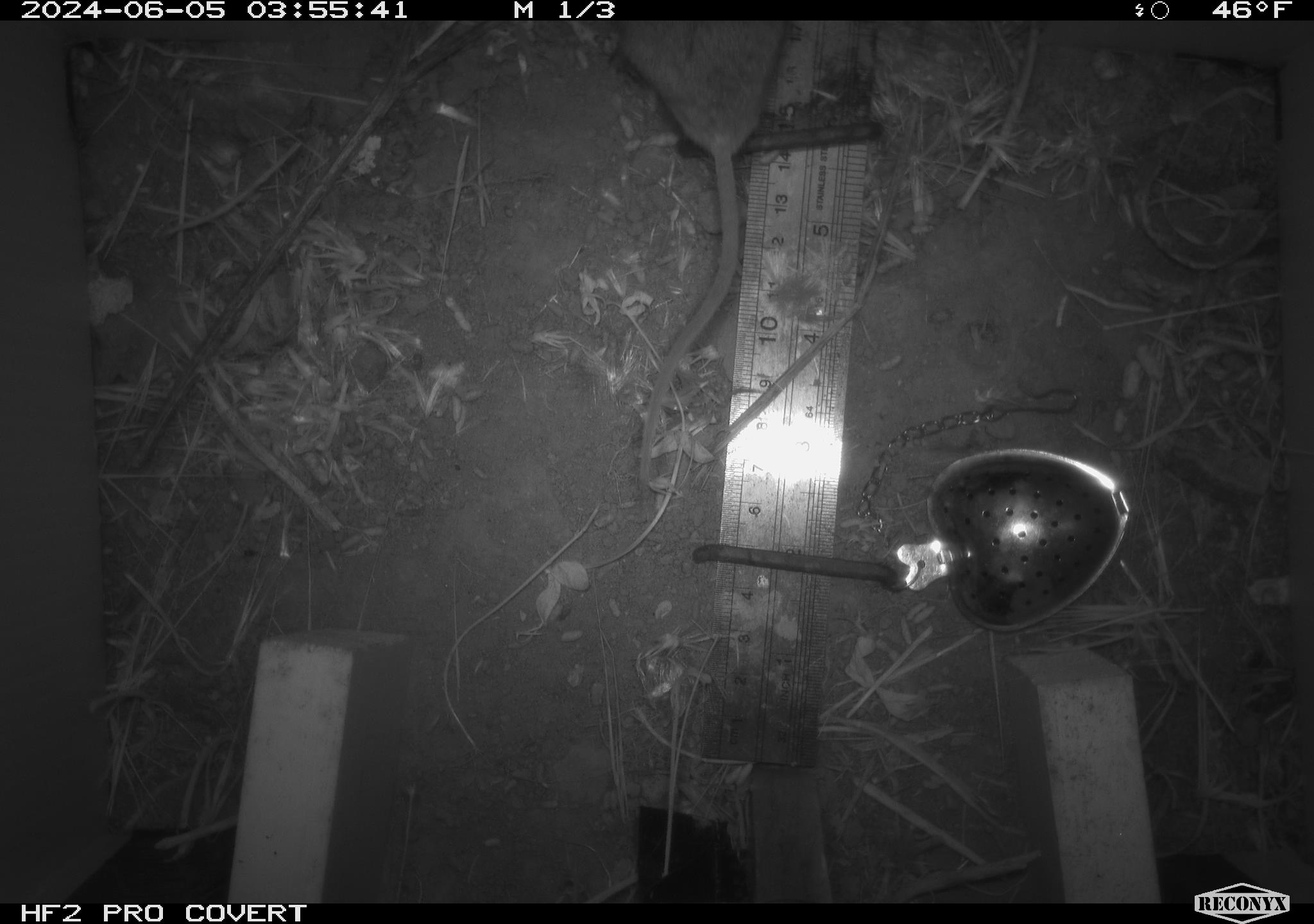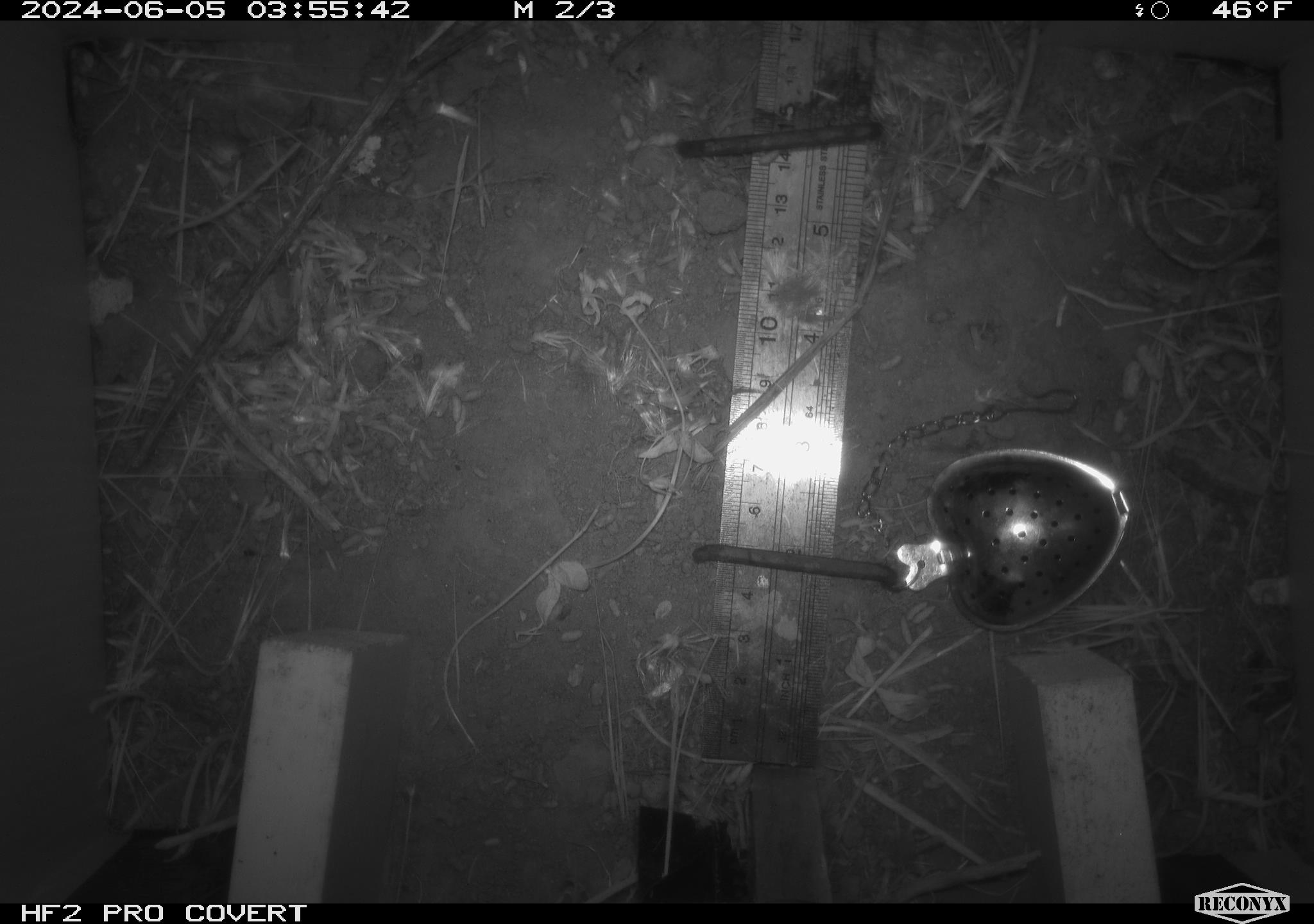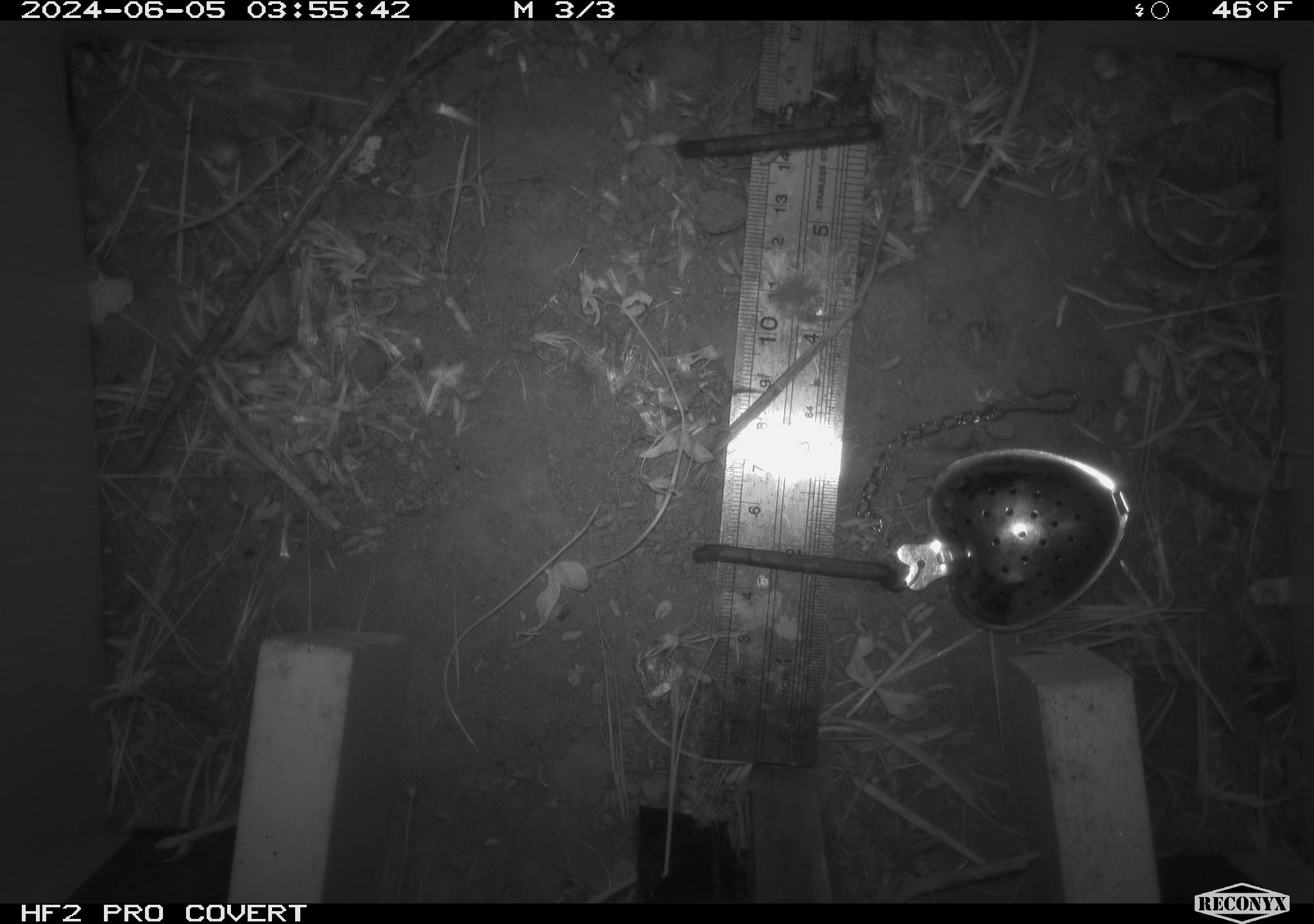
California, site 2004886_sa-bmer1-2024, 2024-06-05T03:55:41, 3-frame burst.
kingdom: Animalia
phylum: Chordata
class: Mammalia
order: Rodentia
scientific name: Rodentia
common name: mouse species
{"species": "mouse species (Rodentia)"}